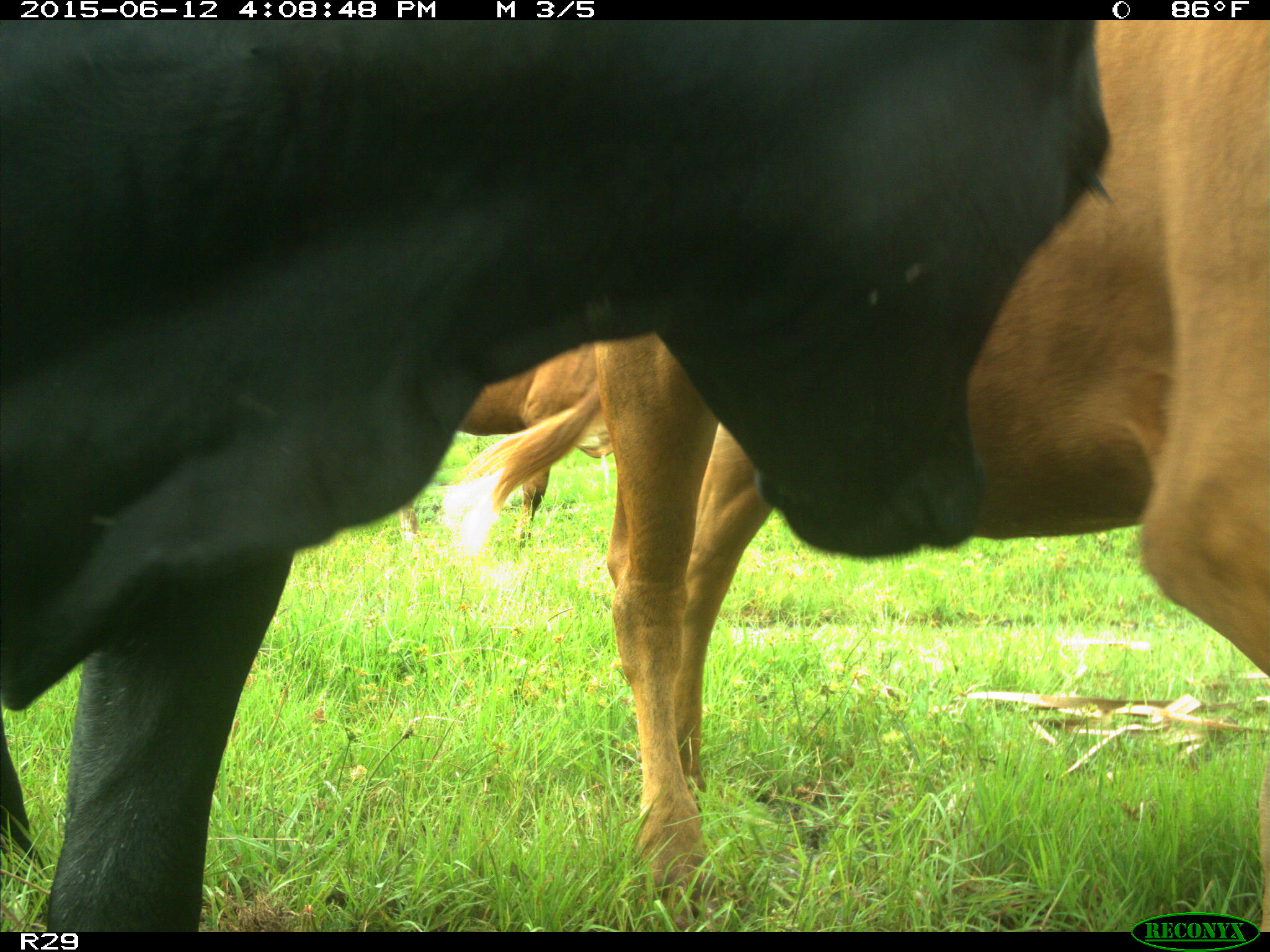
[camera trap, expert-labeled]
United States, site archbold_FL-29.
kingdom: Animalia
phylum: Chordata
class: Mammalia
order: Artiodactyla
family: Bovidae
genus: Bos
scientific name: Bos taurus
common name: domestic cow